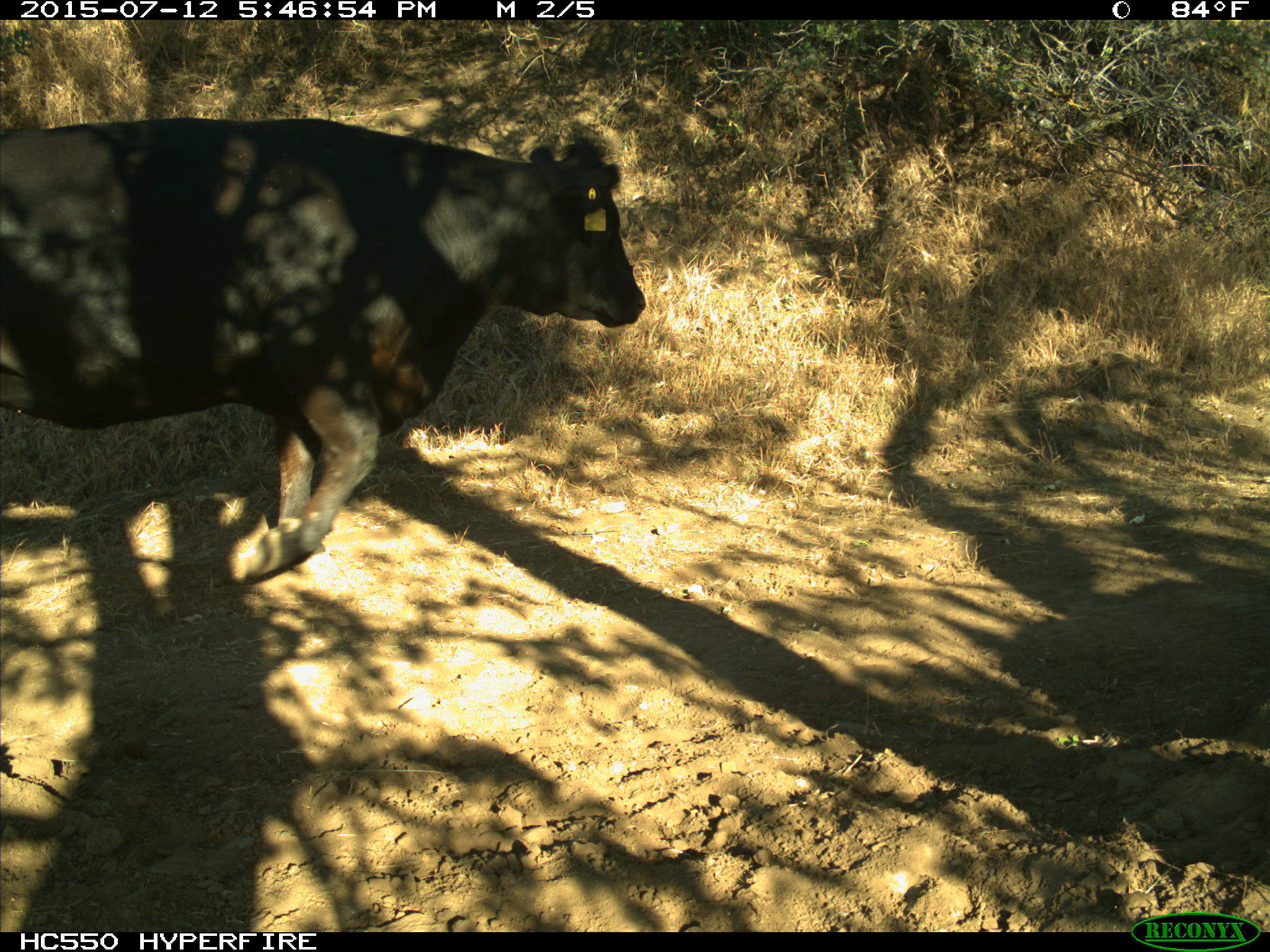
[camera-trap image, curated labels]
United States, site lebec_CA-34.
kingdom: Animalia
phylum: Chordata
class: Mammalia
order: Artiodactyla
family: Bovidae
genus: Bos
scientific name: Bos taurus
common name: domestic cow